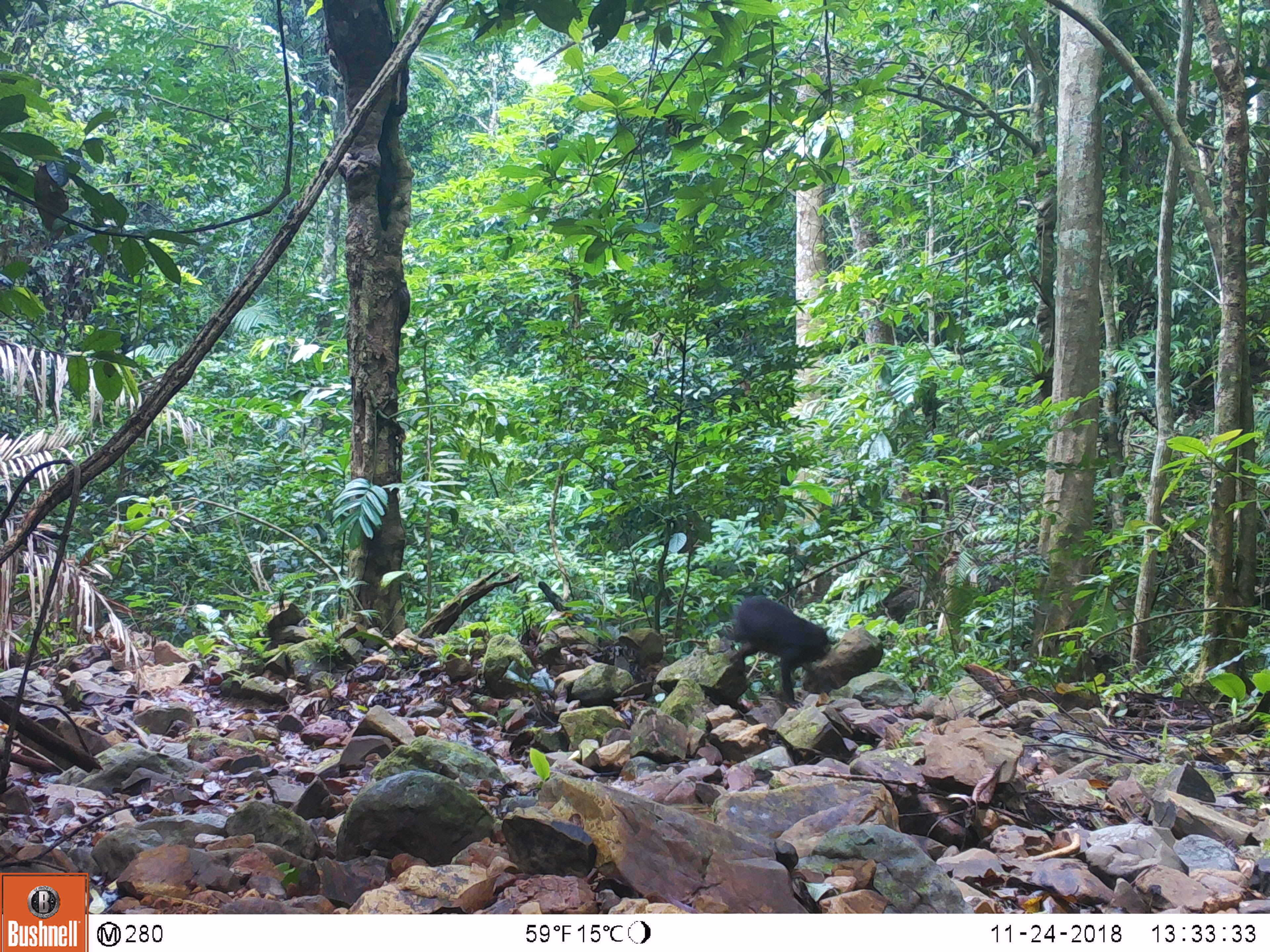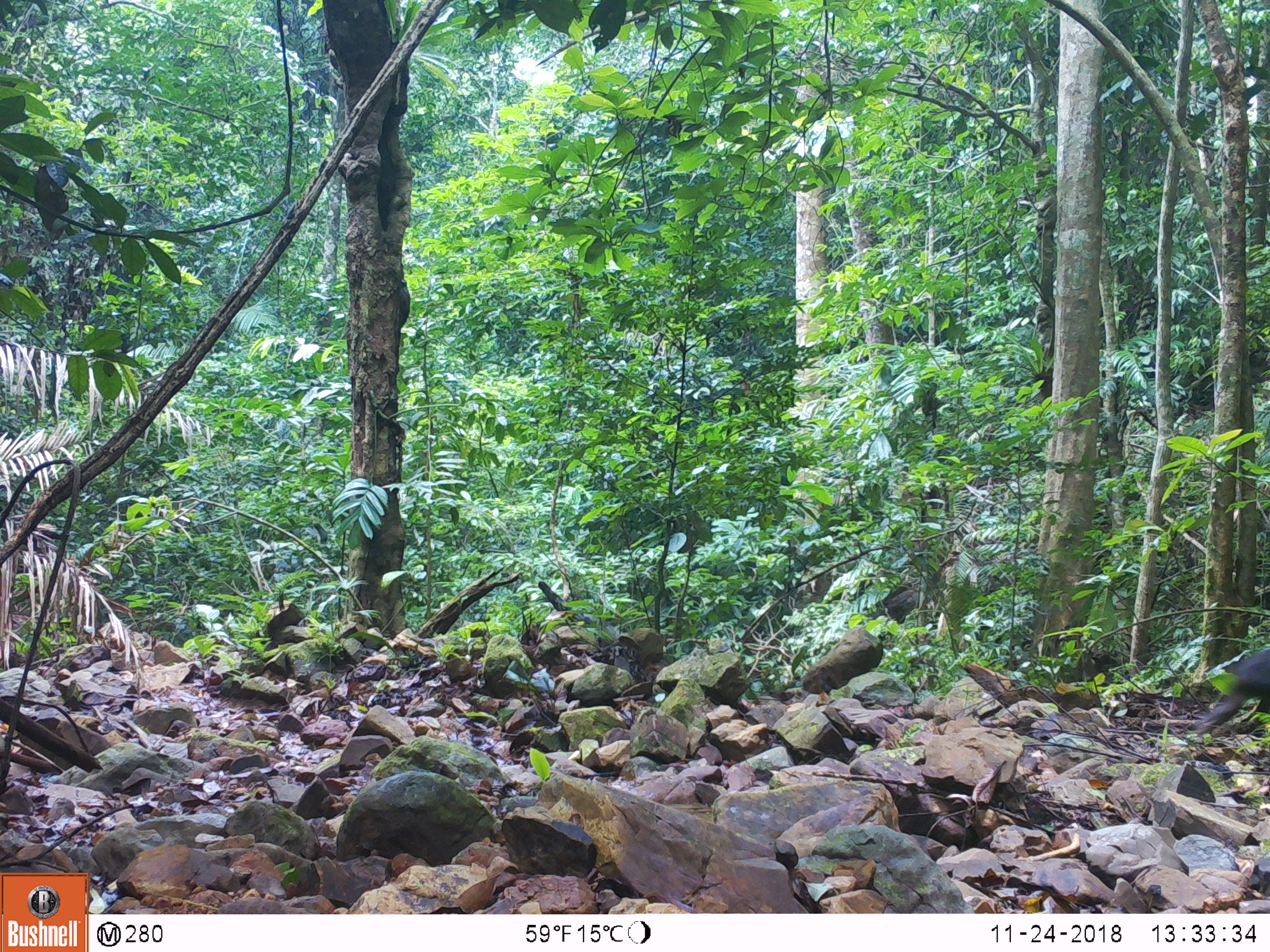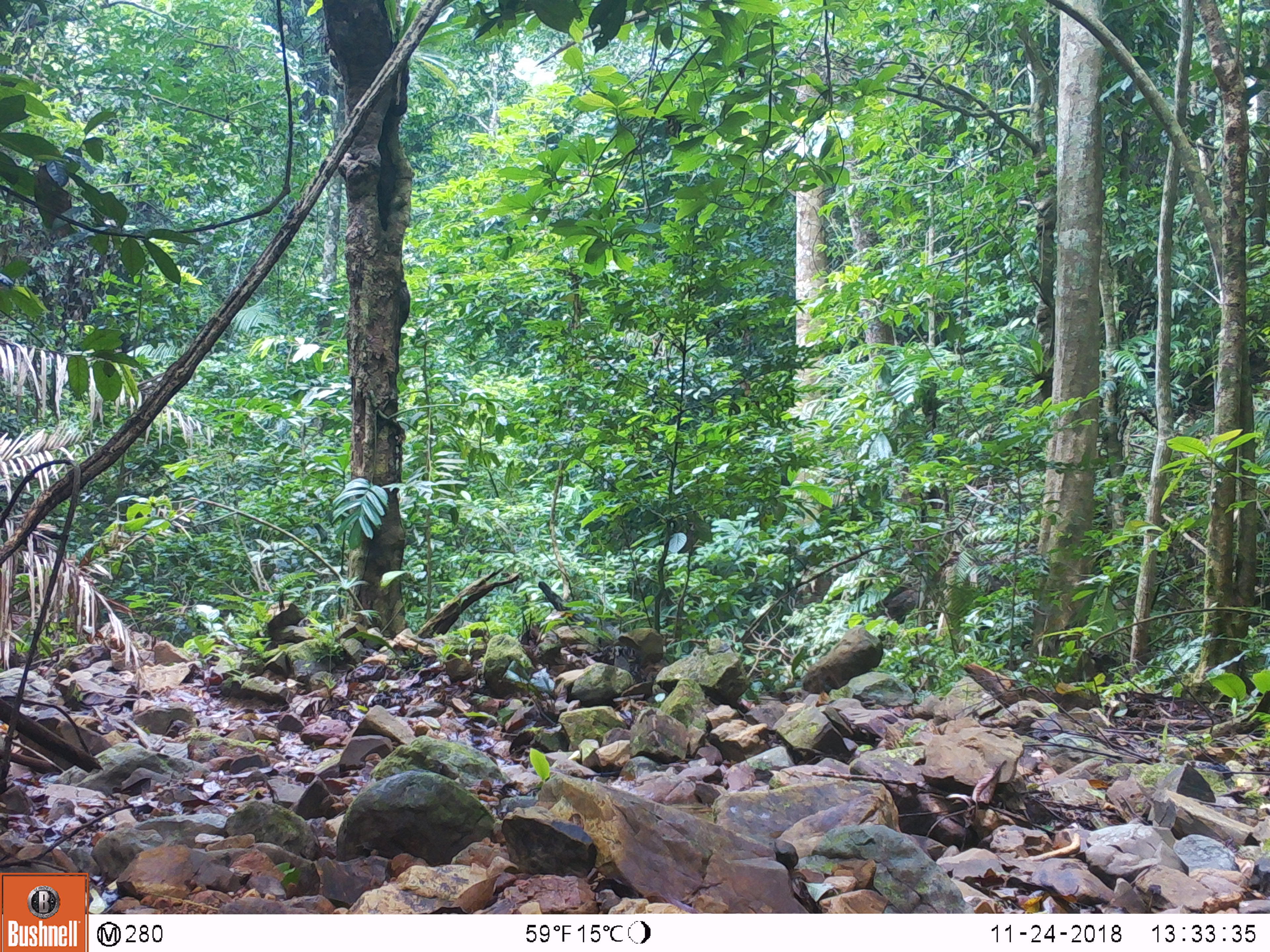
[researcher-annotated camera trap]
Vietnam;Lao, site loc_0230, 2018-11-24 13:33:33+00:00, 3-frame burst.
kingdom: Animalia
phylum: Chordata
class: Mammalia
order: Primates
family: Cercopithecidae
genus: Macaca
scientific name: Macaca arctoides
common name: stump-tailed macaque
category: stump tailed macaque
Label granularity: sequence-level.